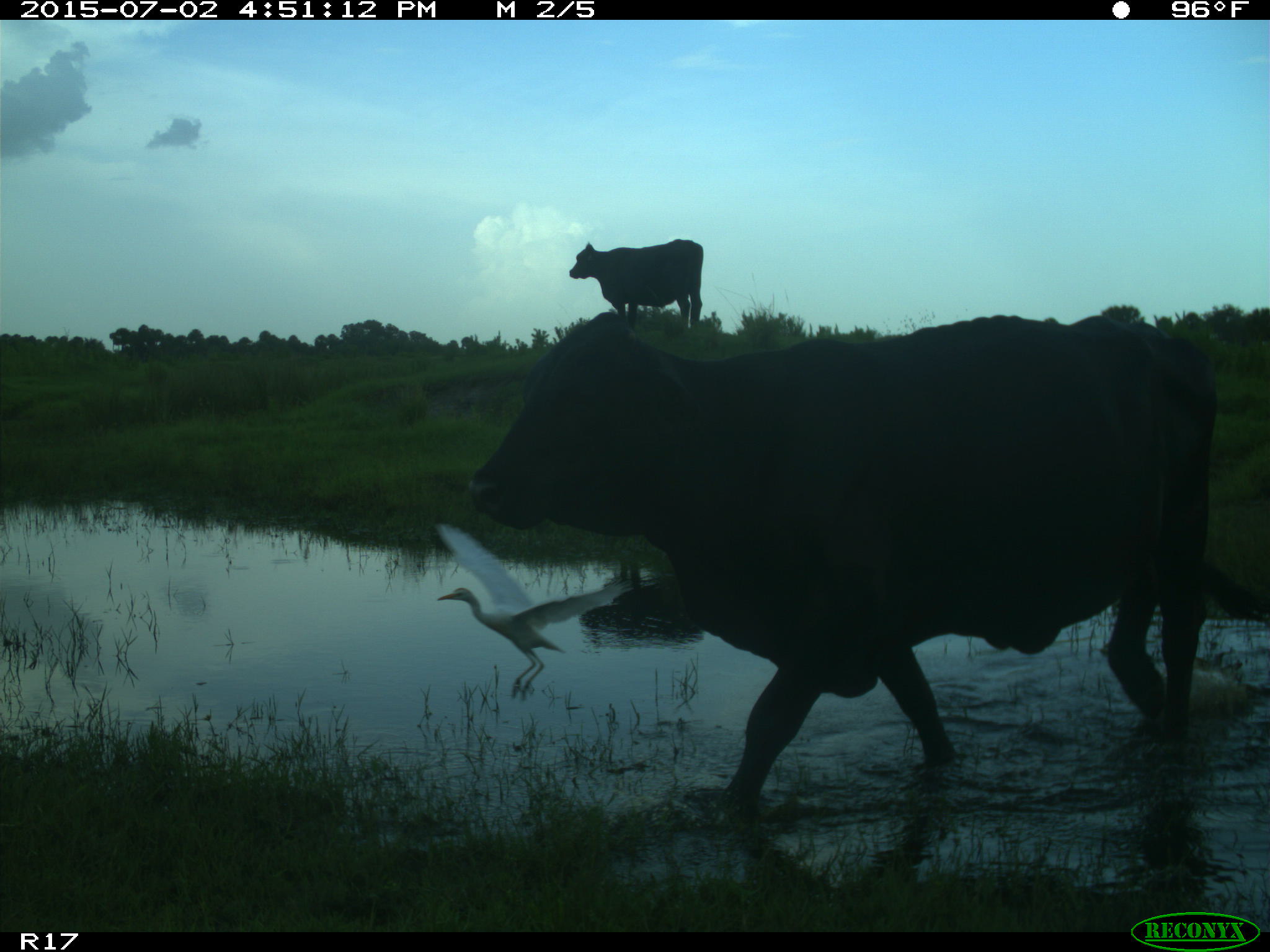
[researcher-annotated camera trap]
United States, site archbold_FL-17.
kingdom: Animalia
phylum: Chordata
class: Mammalia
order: Artiodactyla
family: Bovidae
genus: Bos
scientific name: Bos taurus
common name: domestic cow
Bos taurus (domestic cow).